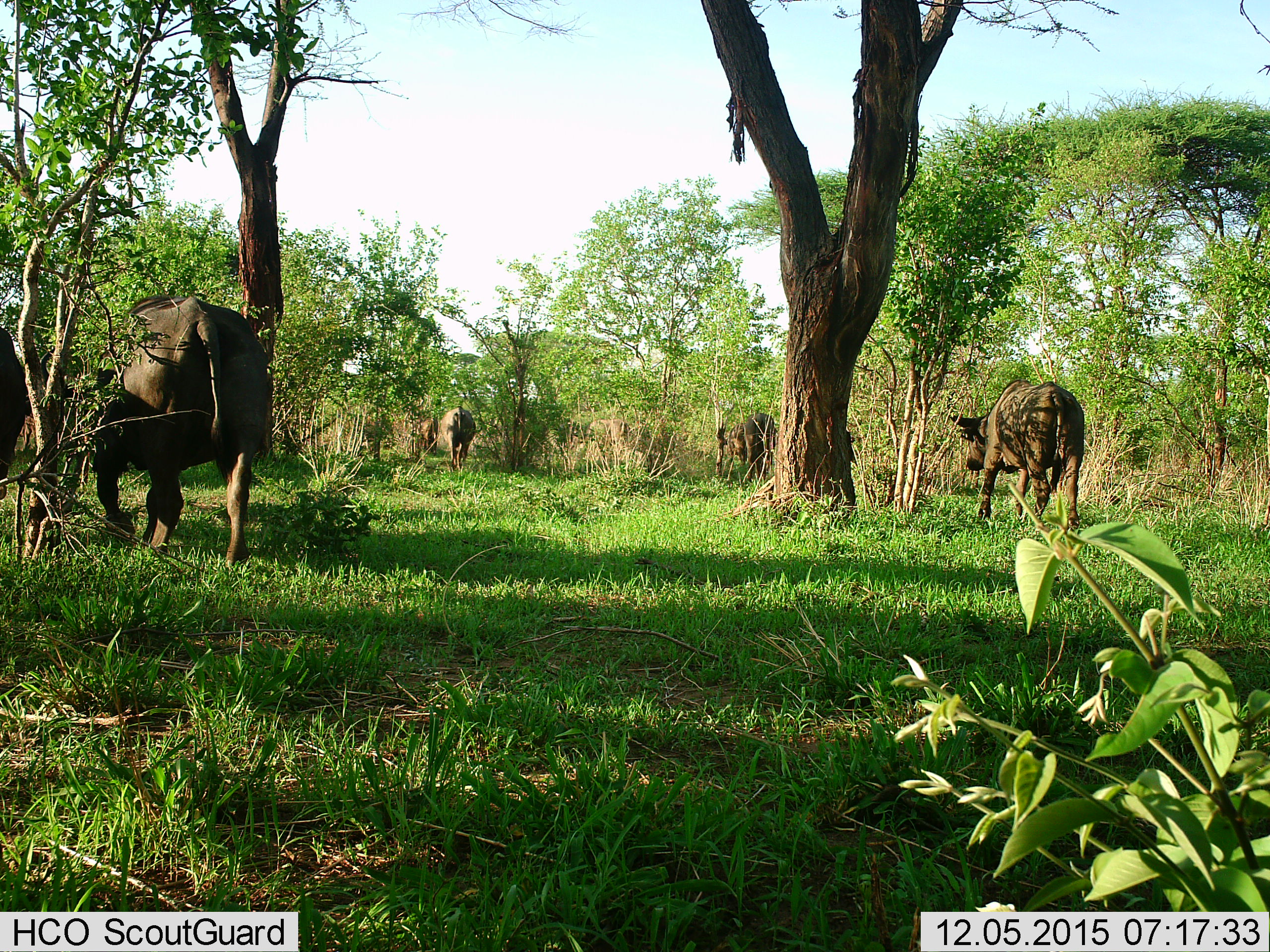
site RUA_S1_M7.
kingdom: Animalia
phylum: Chordata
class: Mammalia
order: Artiodactyla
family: Bovidae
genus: Syncerus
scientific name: Syncerus caffer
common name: african buffalo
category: buffalo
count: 6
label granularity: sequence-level